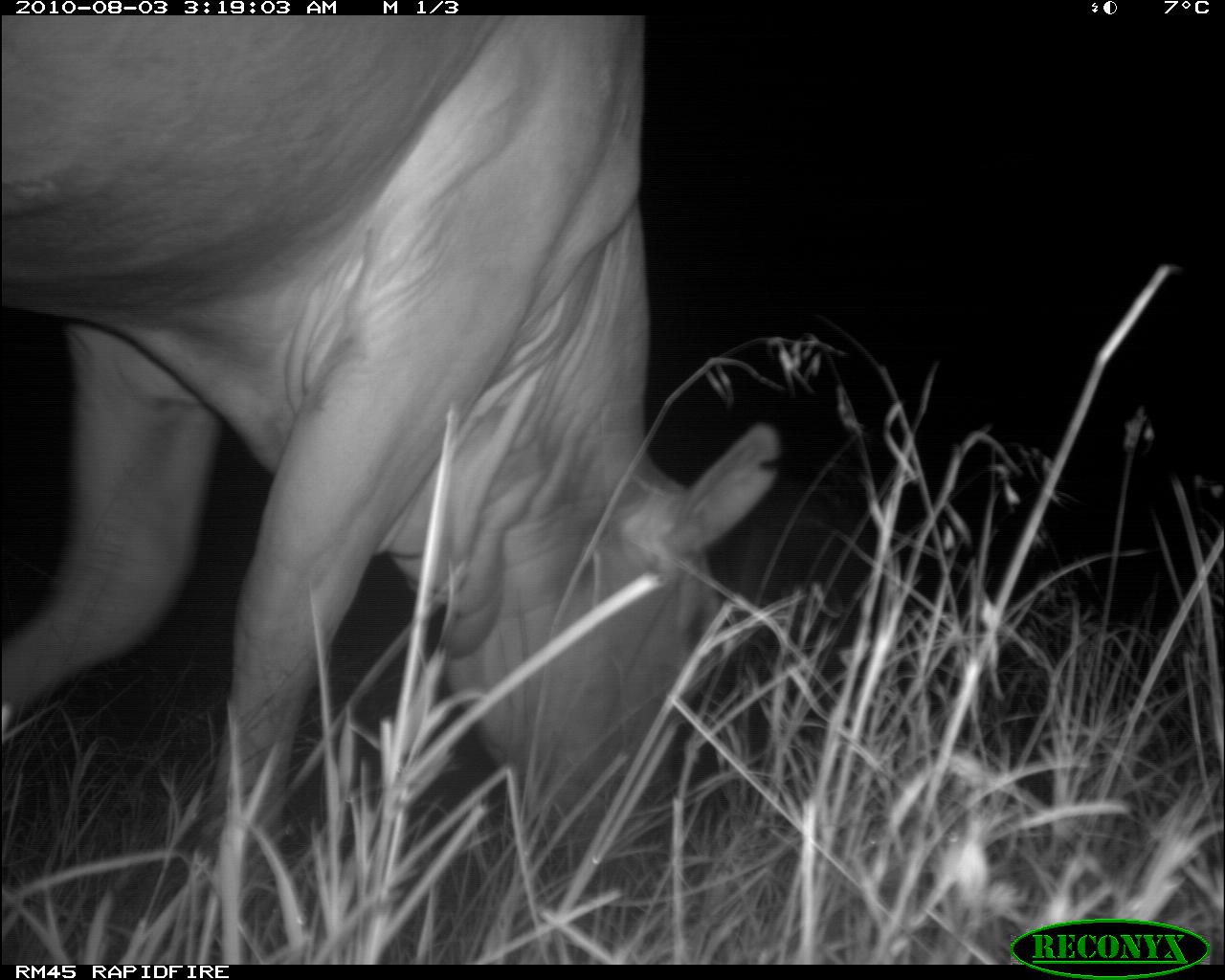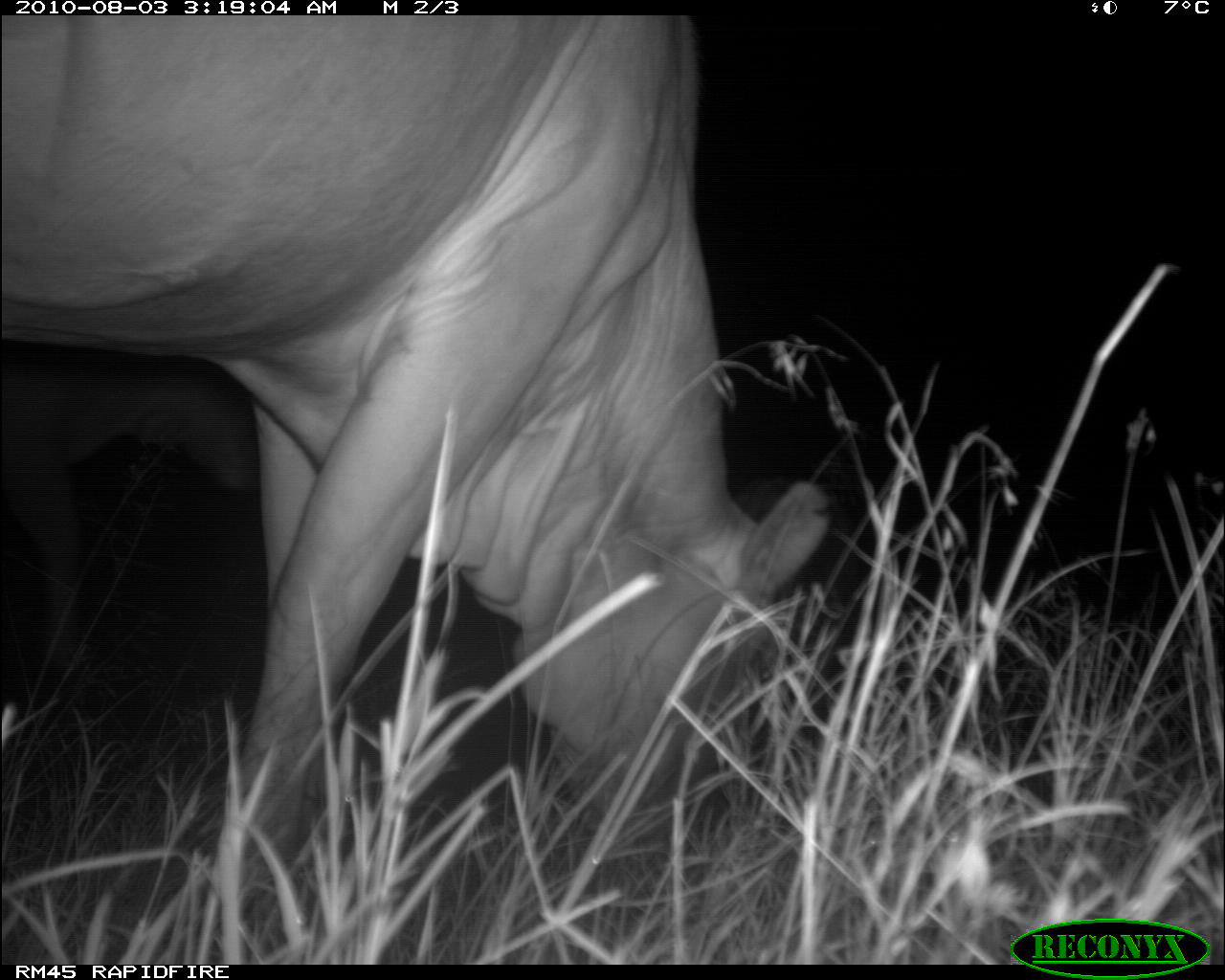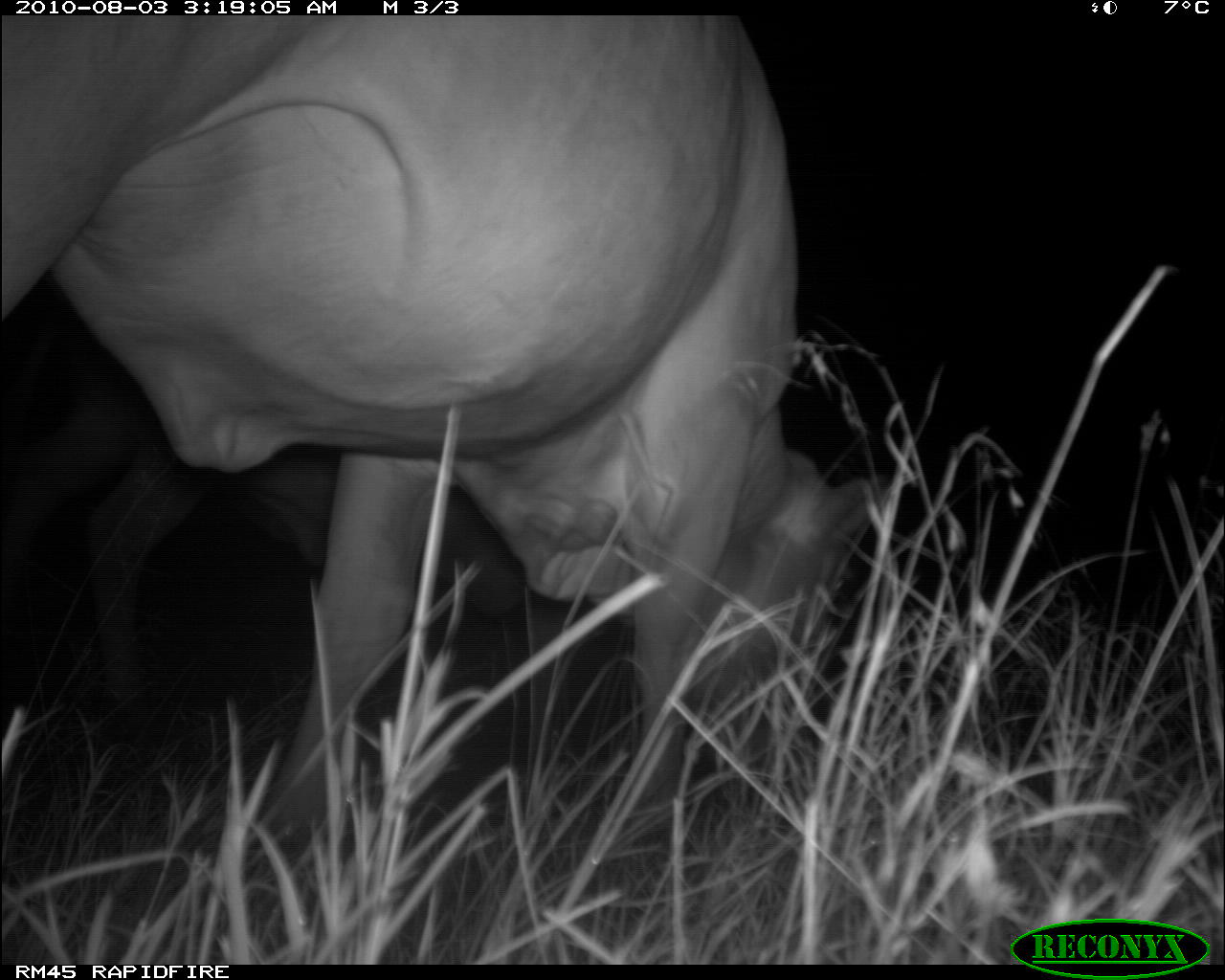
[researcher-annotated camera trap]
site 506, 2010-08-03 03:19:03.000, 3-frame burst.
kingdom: Animalia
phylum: Chordata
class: Mammalia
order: Artiodactyla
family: Bovidae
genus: Bos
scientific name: Bos taurus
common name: domestic cattle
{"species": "Bos taurus (domestic cattle)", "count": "1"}